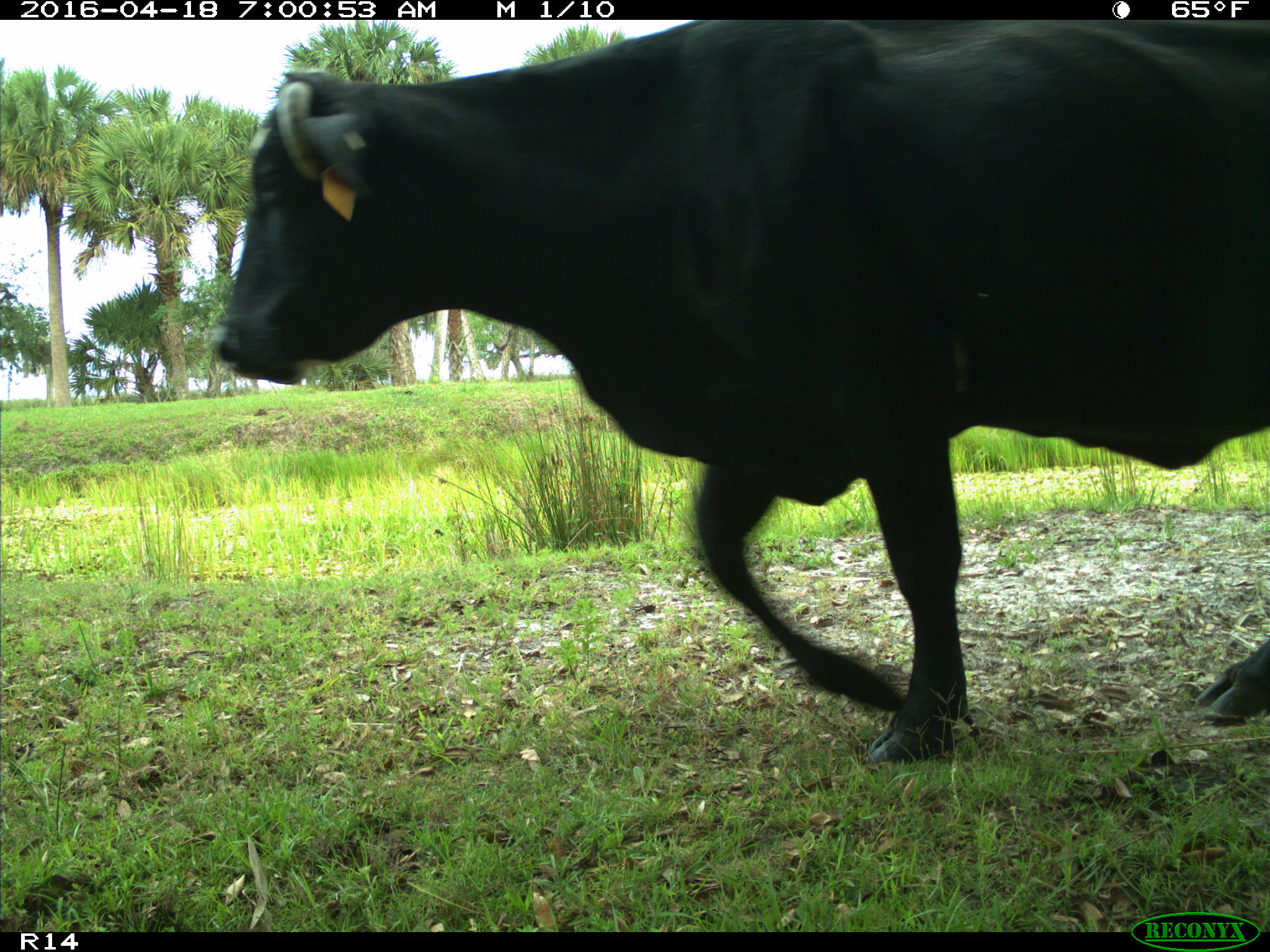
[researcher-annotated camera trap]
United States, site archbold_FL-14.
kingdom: Animalia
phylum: Chordata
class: Mammalia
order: Artiodactyla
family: Bovidae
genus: Bos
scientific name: Bos taurus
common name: domestic cow